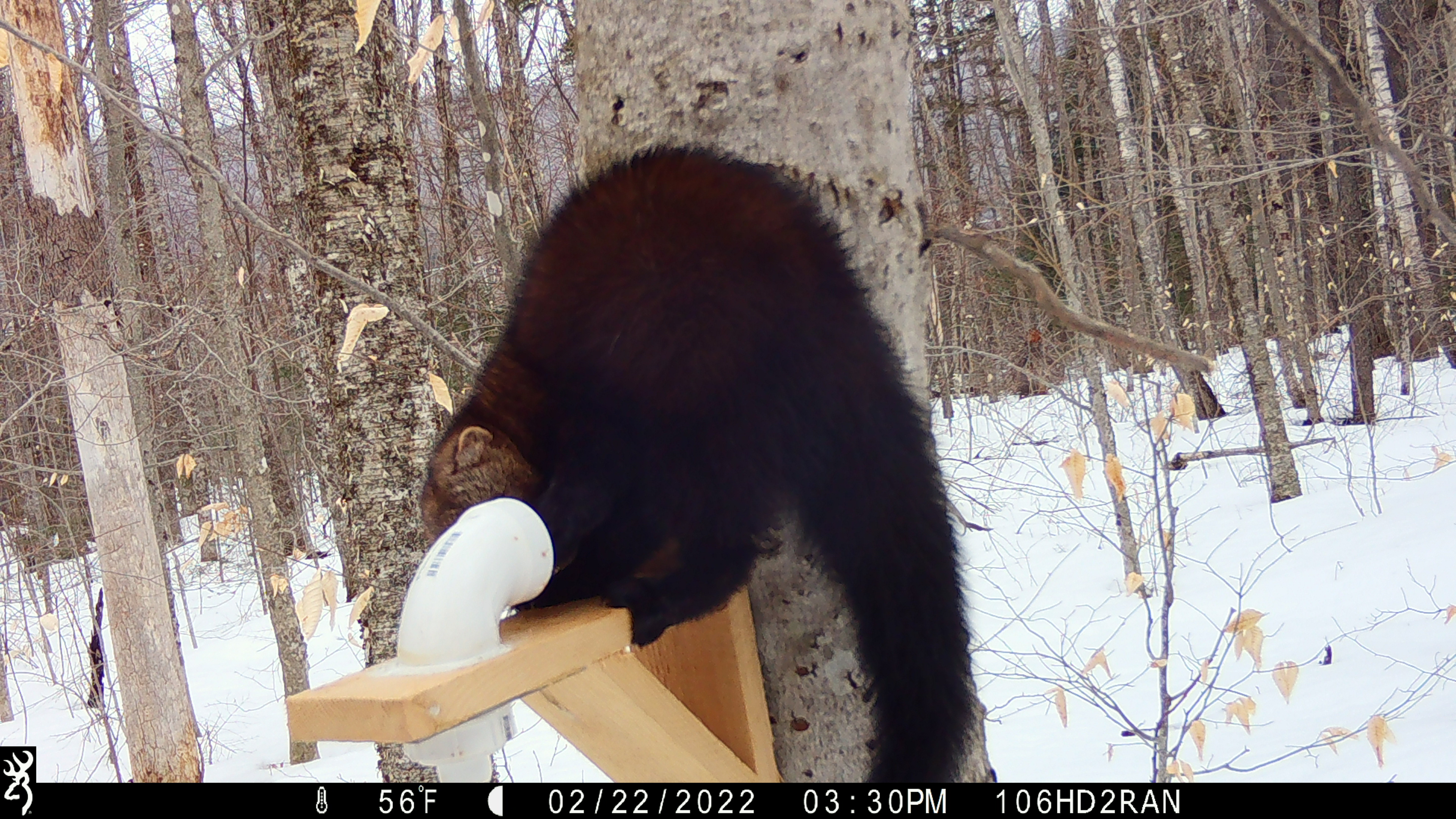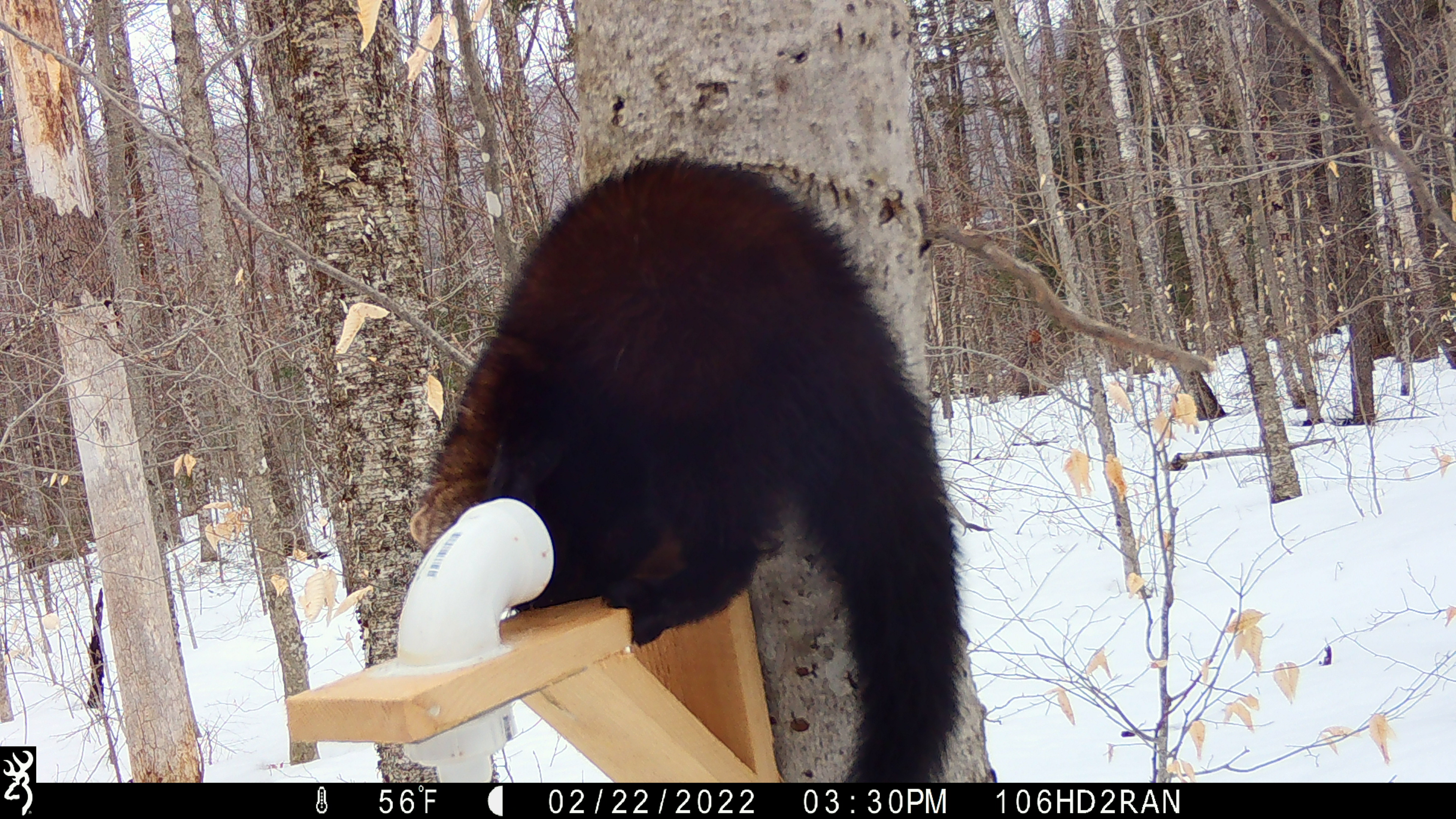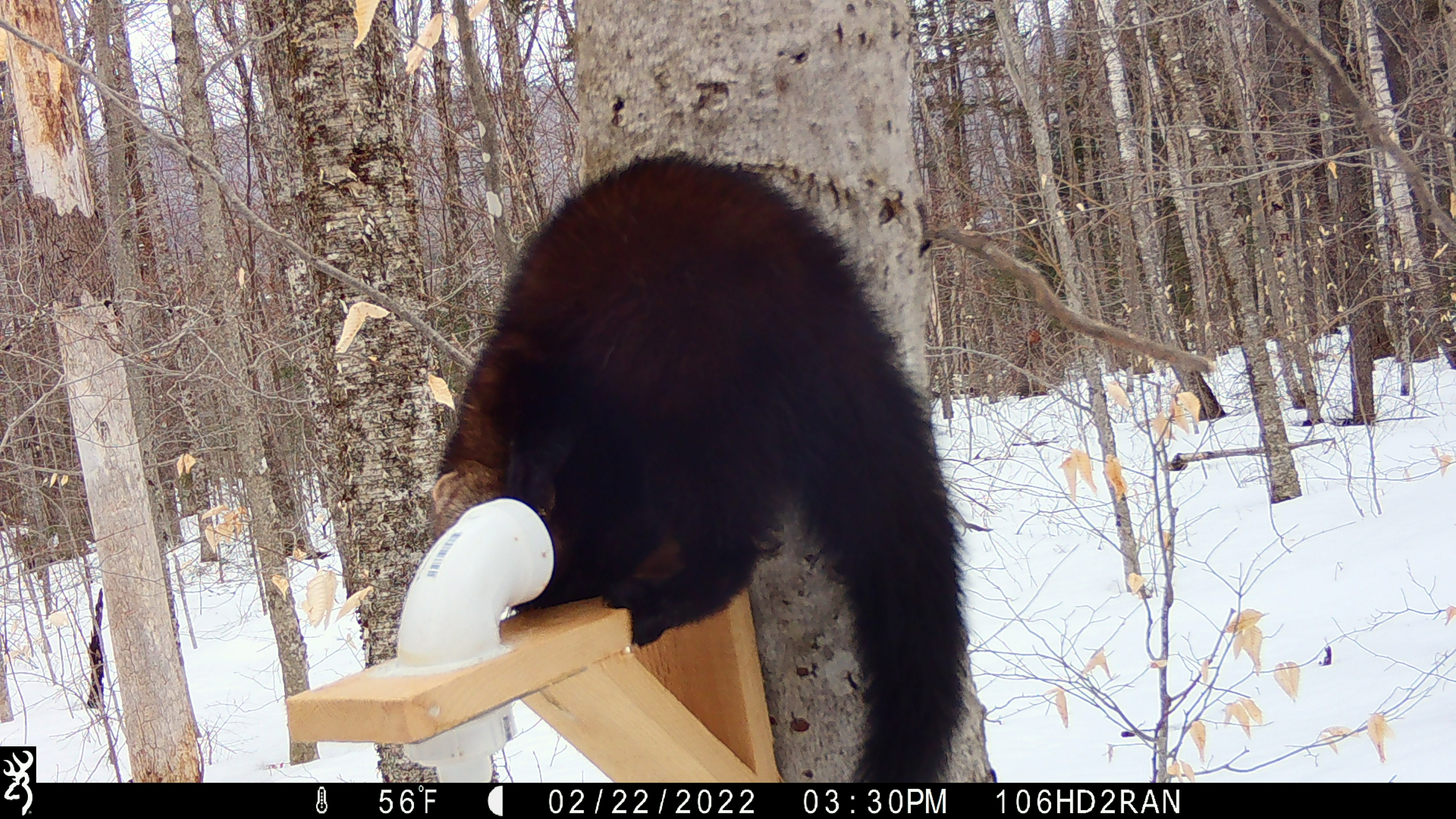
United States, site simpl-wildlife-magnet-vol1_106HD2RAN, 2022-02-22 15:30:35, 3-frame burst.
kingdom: Animalia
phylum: Chordata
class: Mammalia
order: Carnivora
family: Mustelidae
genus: Pekania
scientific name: Pekania pennanti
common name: fisher